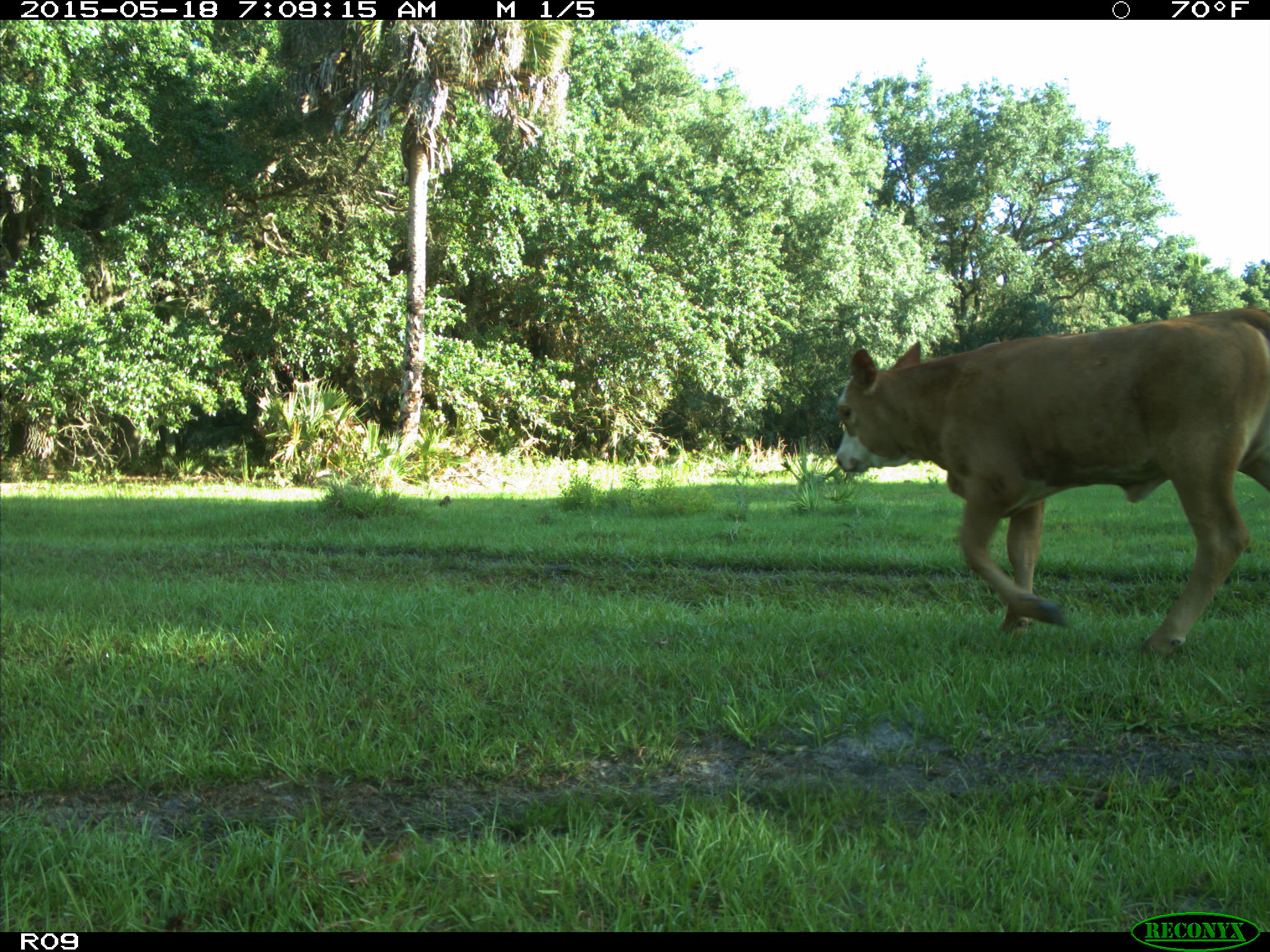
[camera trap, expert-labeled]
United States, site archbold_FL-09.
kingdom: Animalia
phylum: Chordata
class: Mammalia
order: Artiodactyla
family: Bovidae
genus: Bos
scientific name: Bos taurus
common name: domestic cow